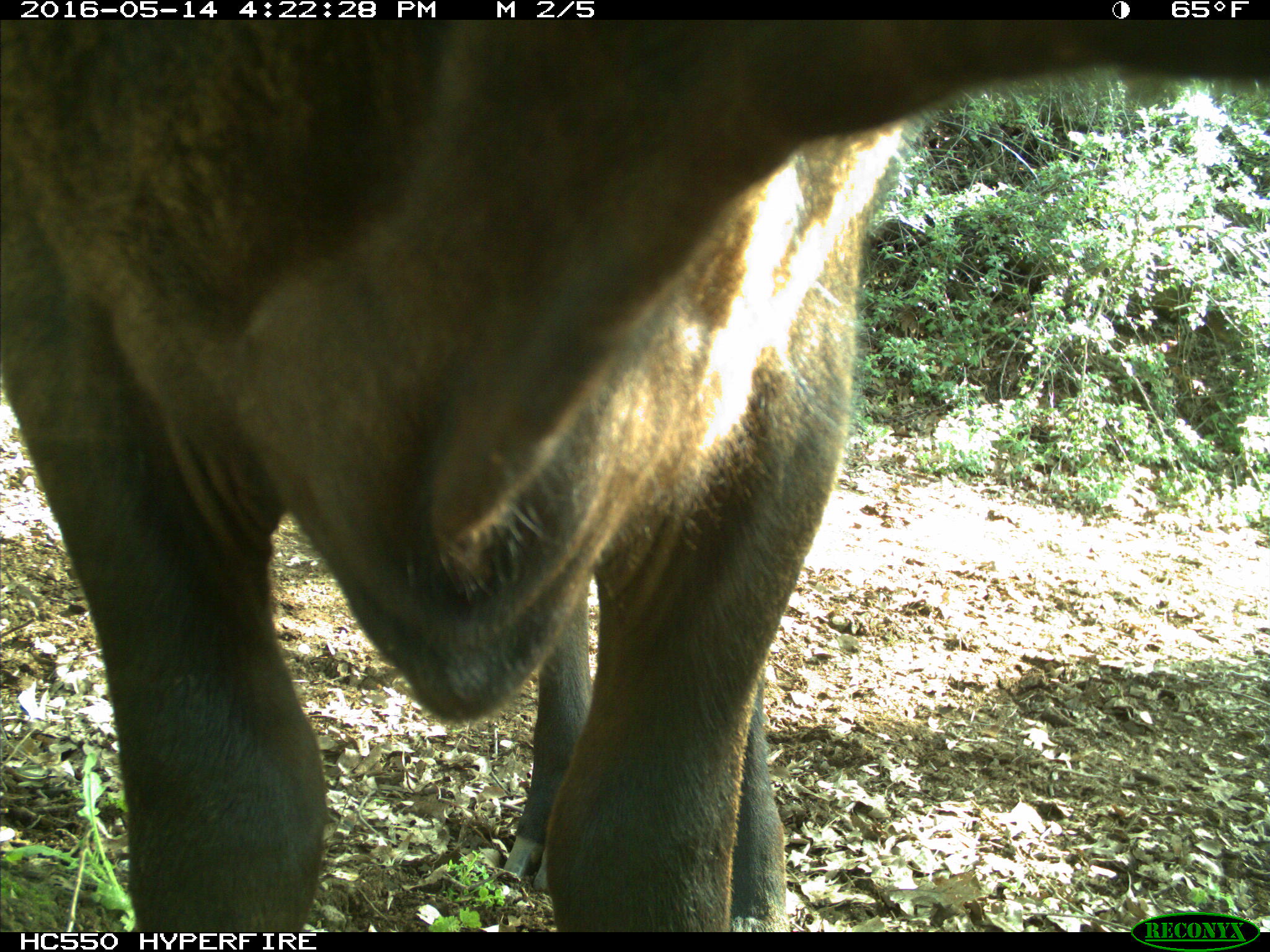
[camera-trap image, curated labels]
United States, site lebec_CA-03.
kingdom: Animalia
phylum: Chordata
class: Mammalia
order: Artiodactyla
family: Bovidae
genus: Bos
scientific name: Bos taurus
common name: domestic cow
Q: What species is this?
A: Bos taurus (domestic cow).